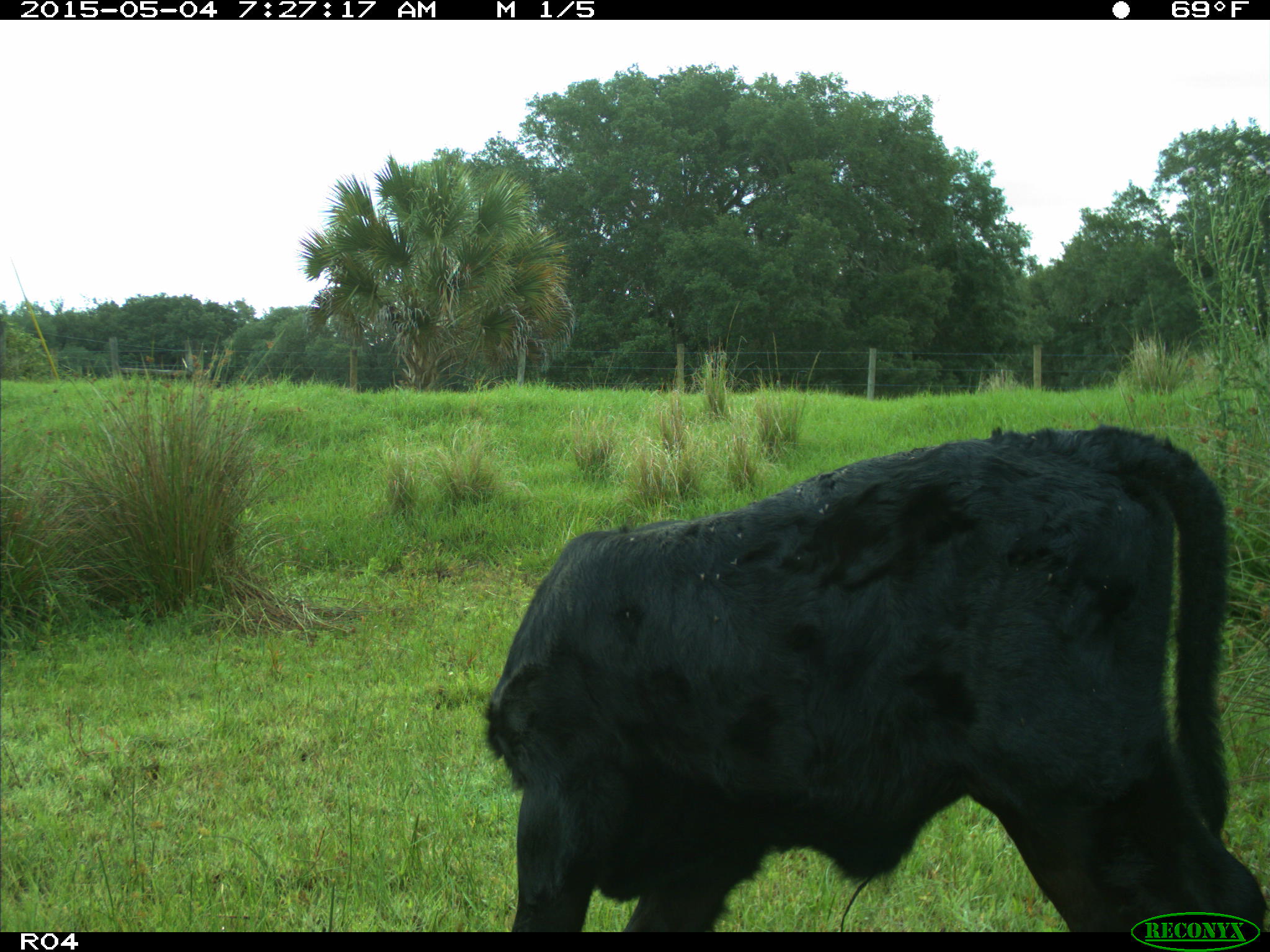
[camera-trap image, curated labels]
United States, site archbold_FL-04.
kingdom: Animalia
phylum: Chordata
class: Mammalia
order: Artiodactyla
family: Bovidae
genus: Bos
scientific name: Bos taurus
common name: domestic cow